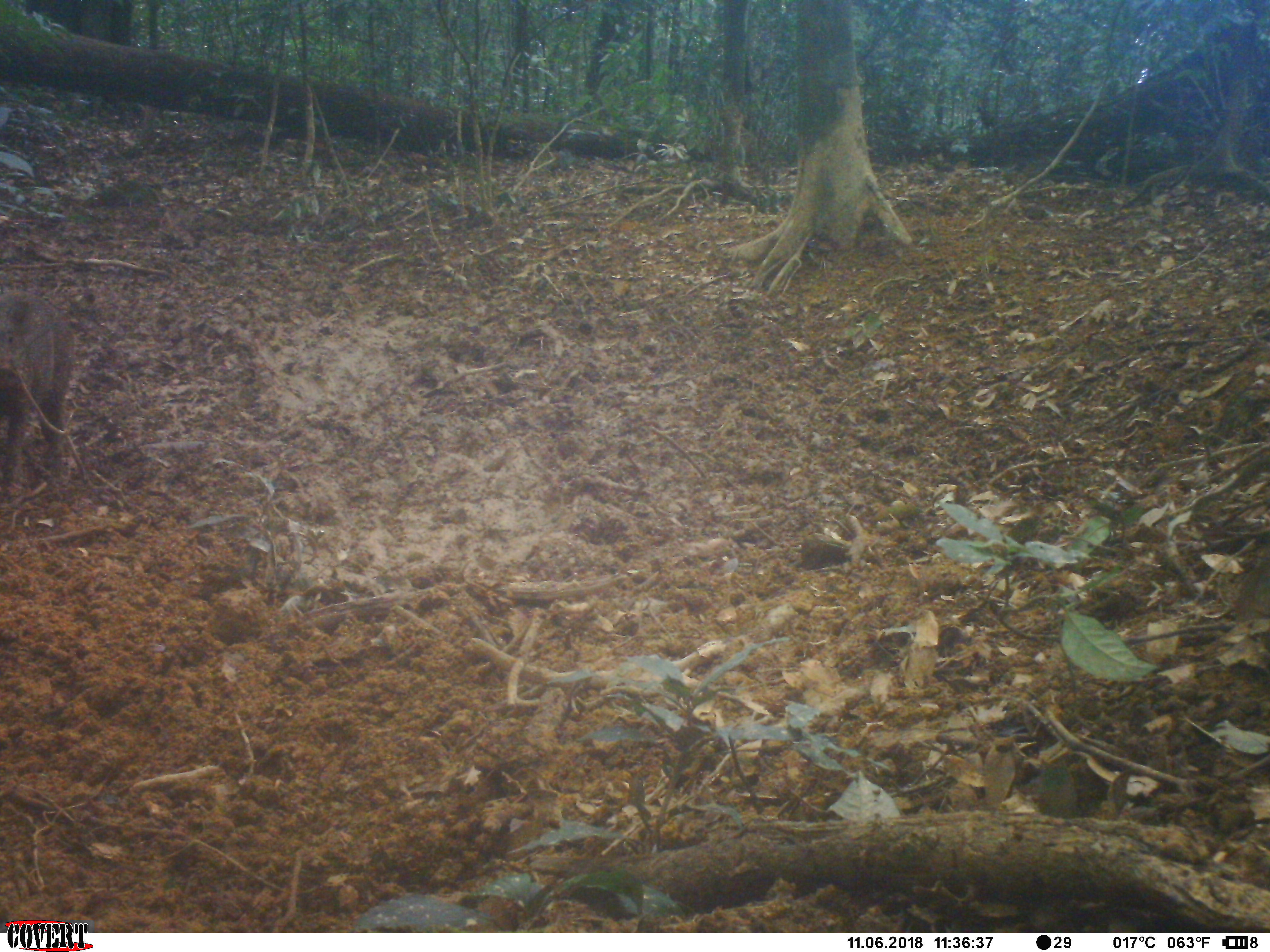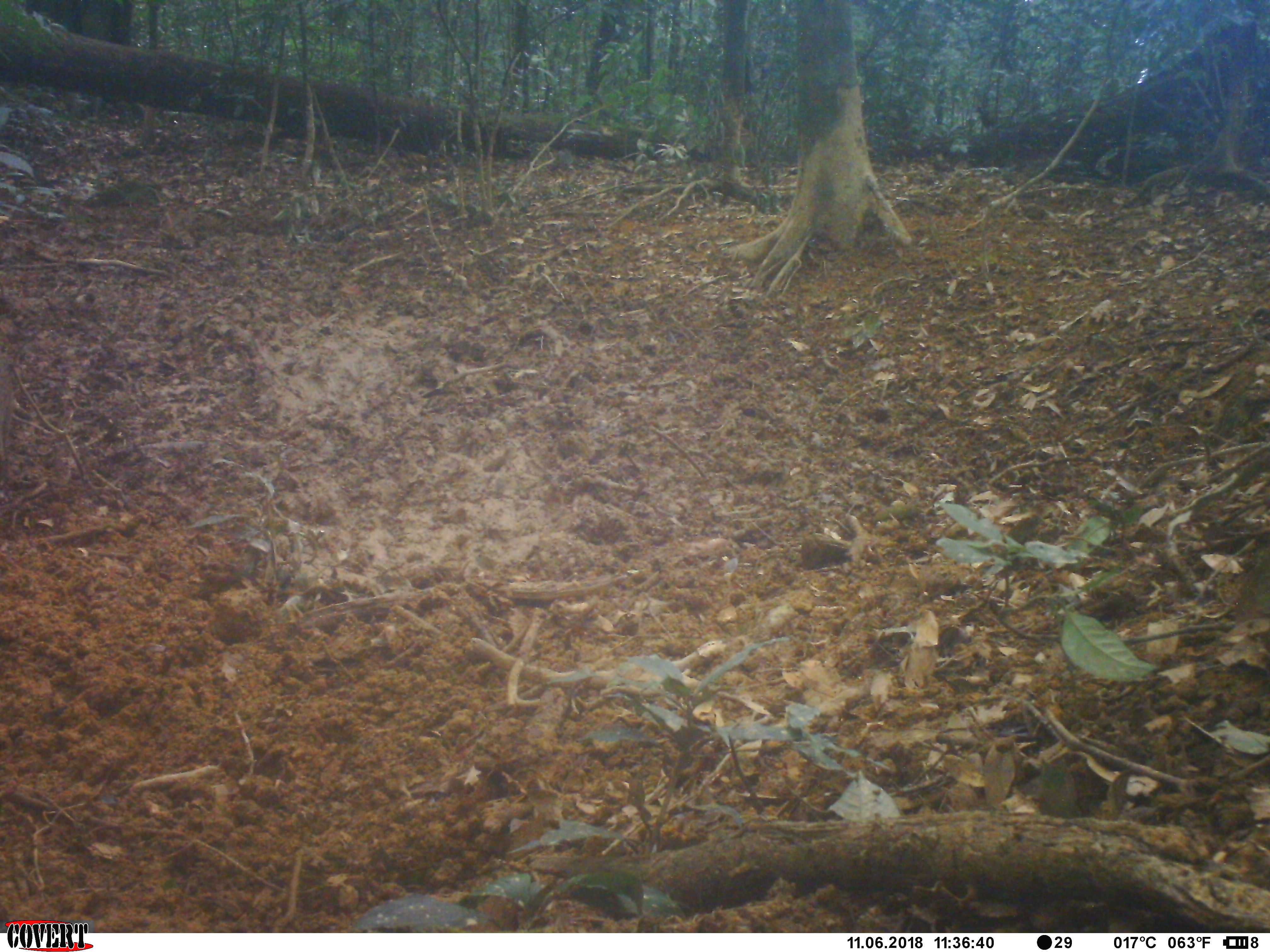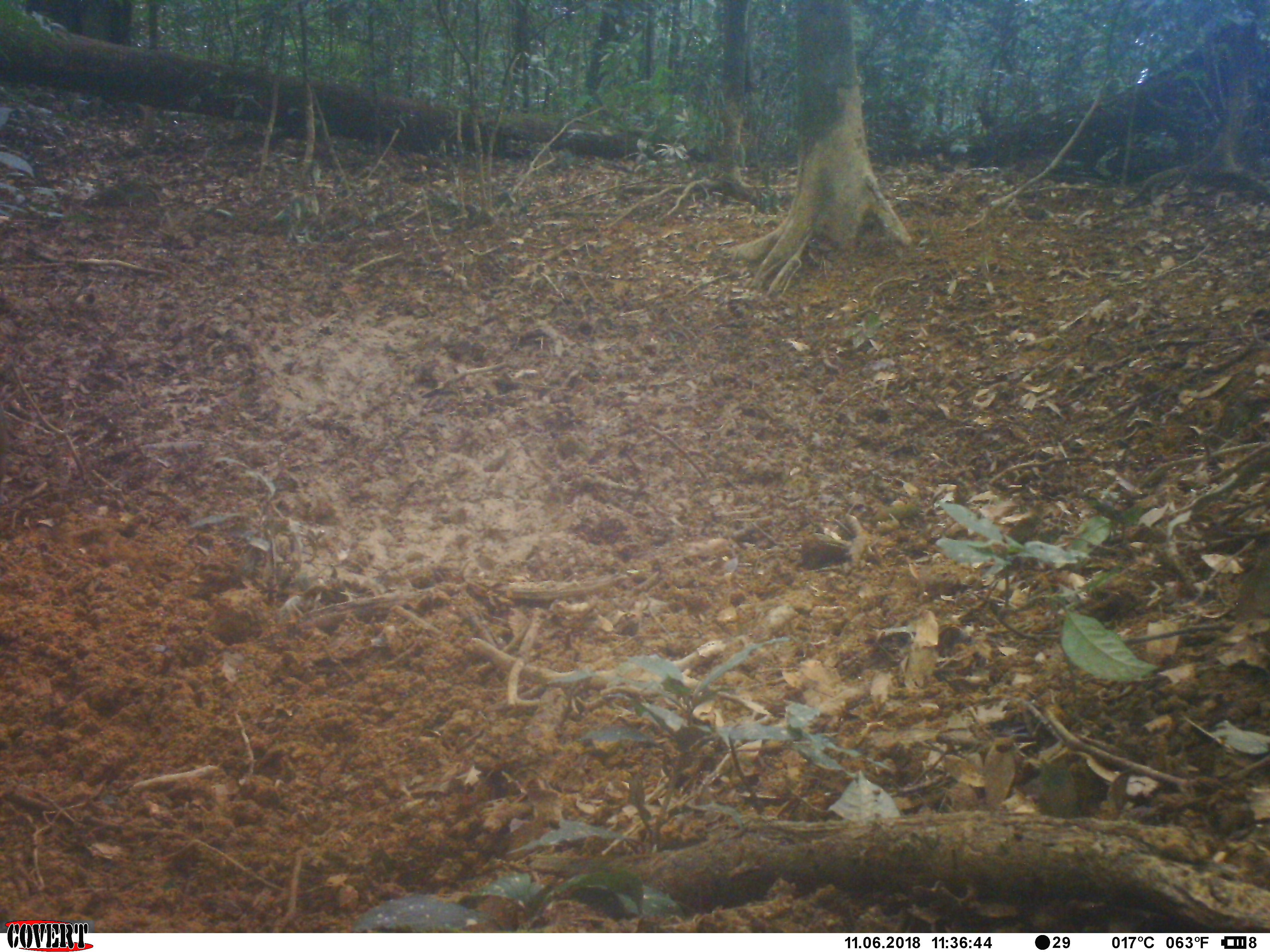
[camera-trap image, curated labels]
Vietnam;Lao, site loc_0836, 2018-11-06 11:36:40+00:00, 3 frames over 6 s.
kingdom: Animalia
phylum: Chordata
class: Mammalia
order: Artiodactyla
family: Suidae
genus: Sus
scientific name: Sus scrofa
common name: eurasian wild pig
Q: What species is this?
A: Eurasian wild pig (Sus scrofa).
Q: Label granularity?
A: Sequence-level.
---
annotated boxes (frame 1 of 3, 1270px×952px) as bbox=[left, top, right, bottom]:
eurasian wild pig: bbox=[0, 284, 75, 489]